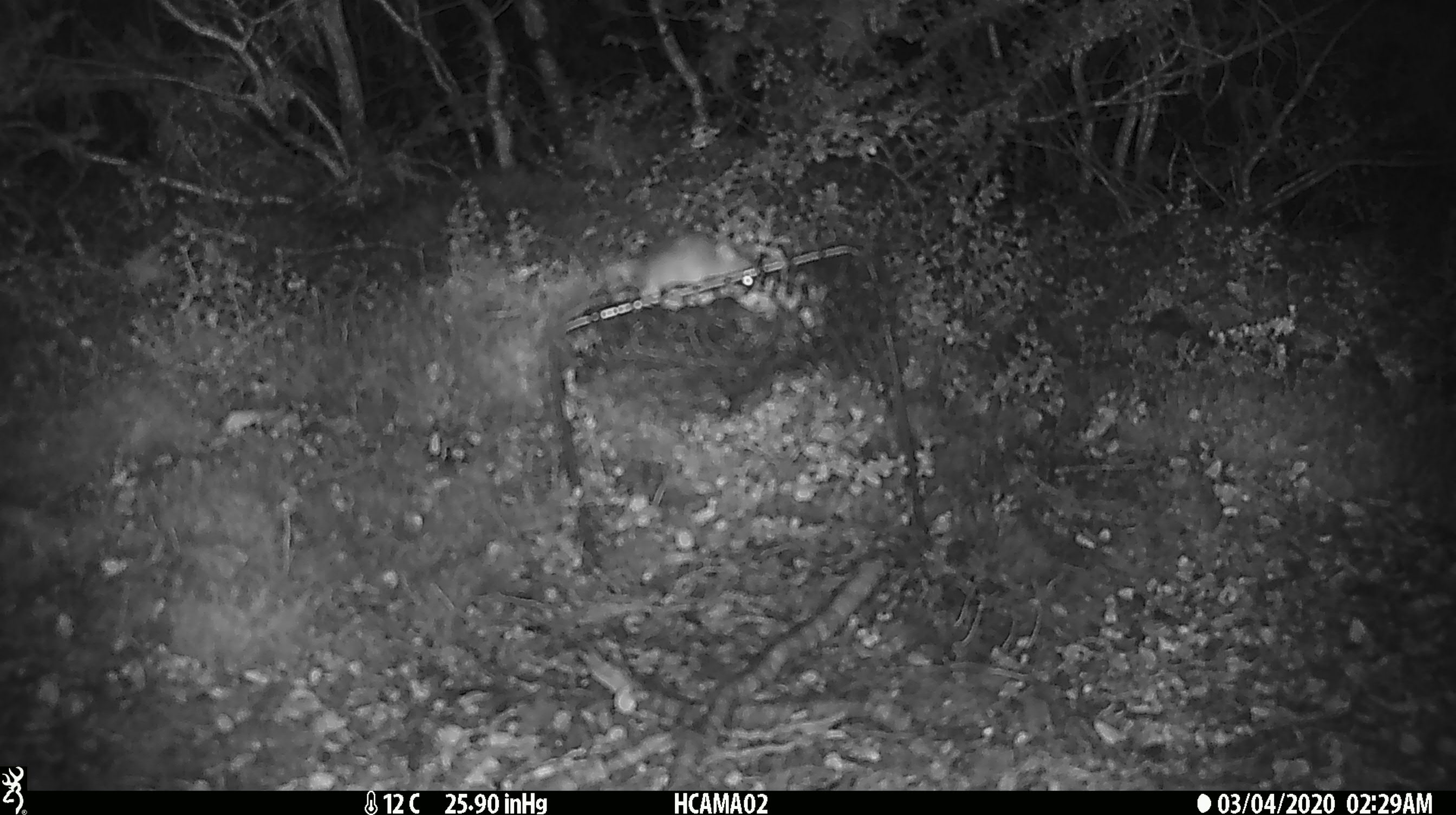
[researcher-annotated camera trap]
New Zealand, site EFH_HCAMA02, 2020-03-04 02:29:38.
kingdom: Animalia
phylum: Chordata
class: Mammalia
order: Rodentia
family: Muridae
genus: Mus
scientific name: Mus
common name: mouse